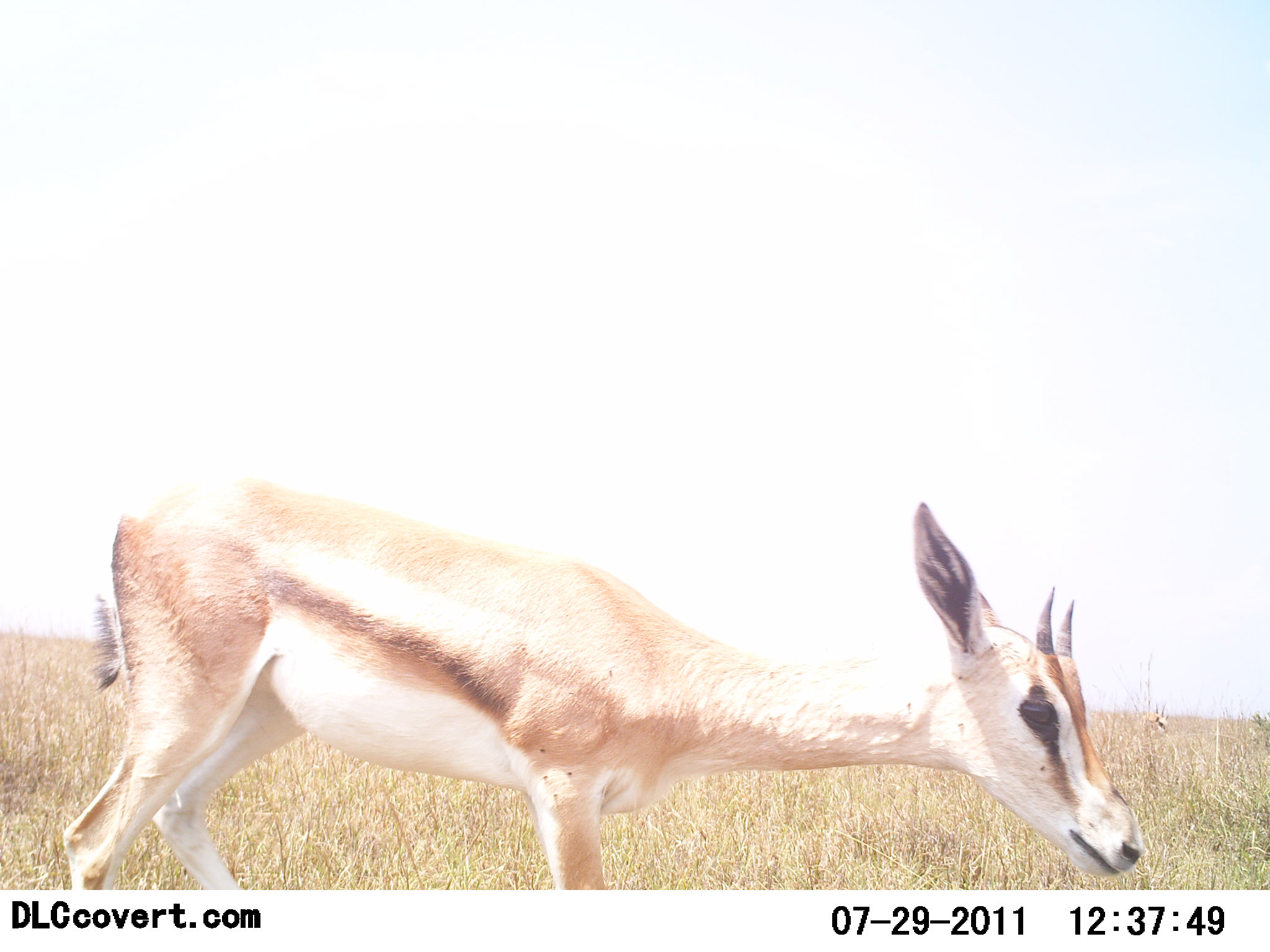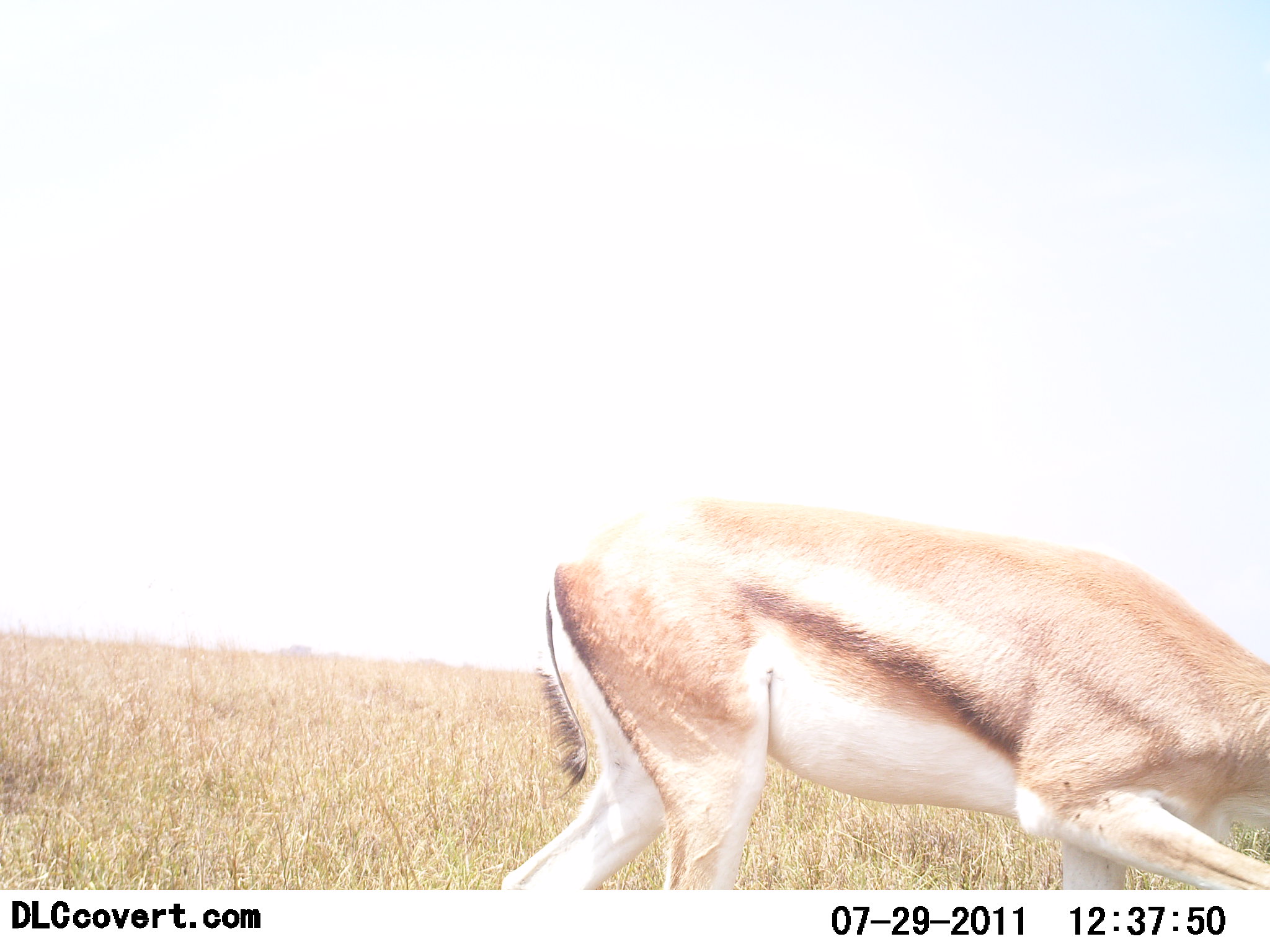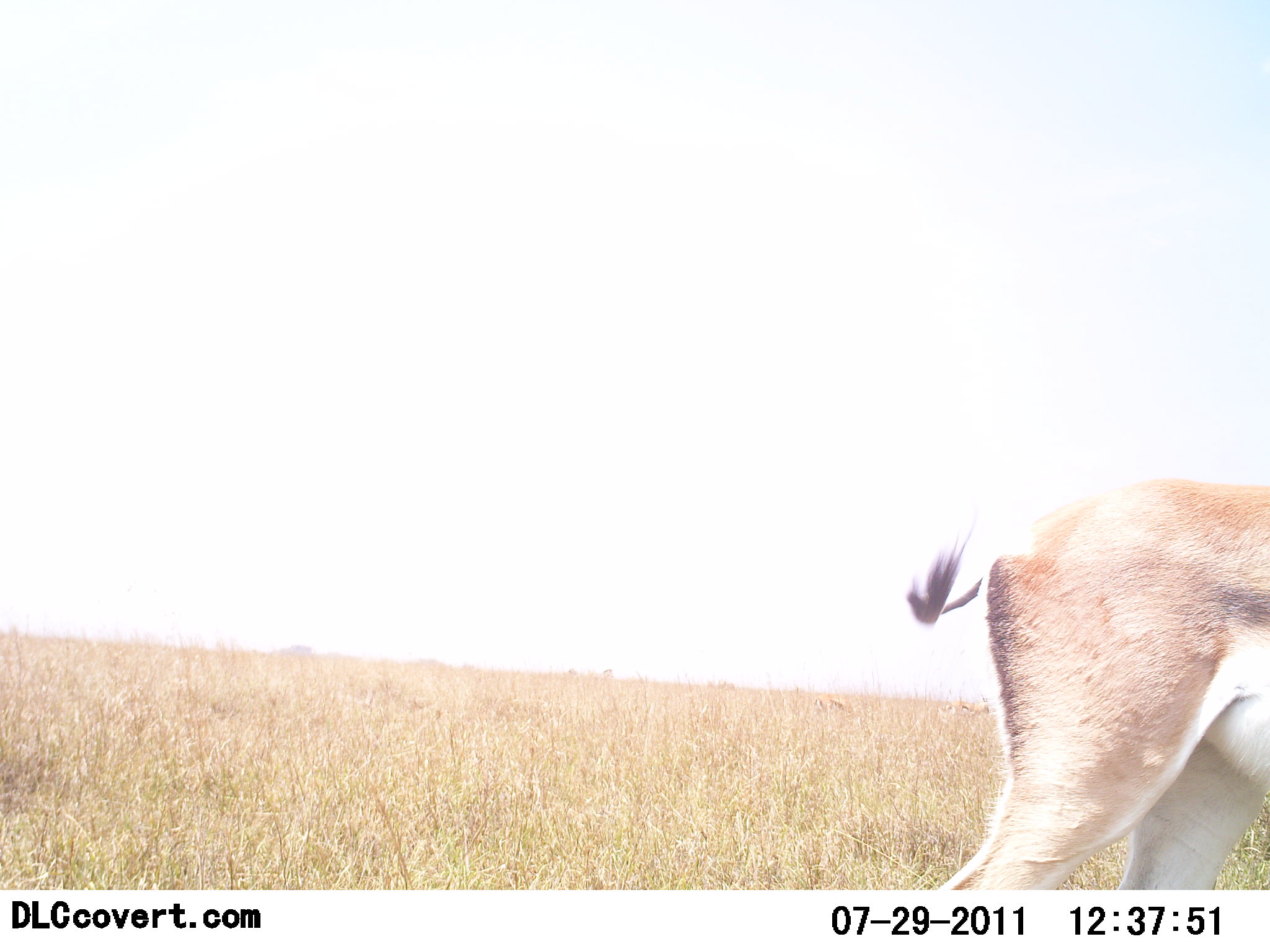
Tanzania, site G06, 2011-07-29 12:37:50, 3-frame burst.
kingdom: Animalia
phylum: Chordata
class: Mammalia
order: Artiodactyla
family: Bovidae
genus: Eudorcas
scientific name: Eudorcas thomsonii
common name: thomson's gazelle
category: gazellethomsons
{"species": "gazellethomsons (thomson's gazelle) (Eudorcas thomsonii)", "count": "1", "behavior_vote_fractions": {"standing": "0%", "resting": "0%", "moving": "92%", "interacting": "0%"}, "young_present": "15%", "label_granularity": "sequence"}